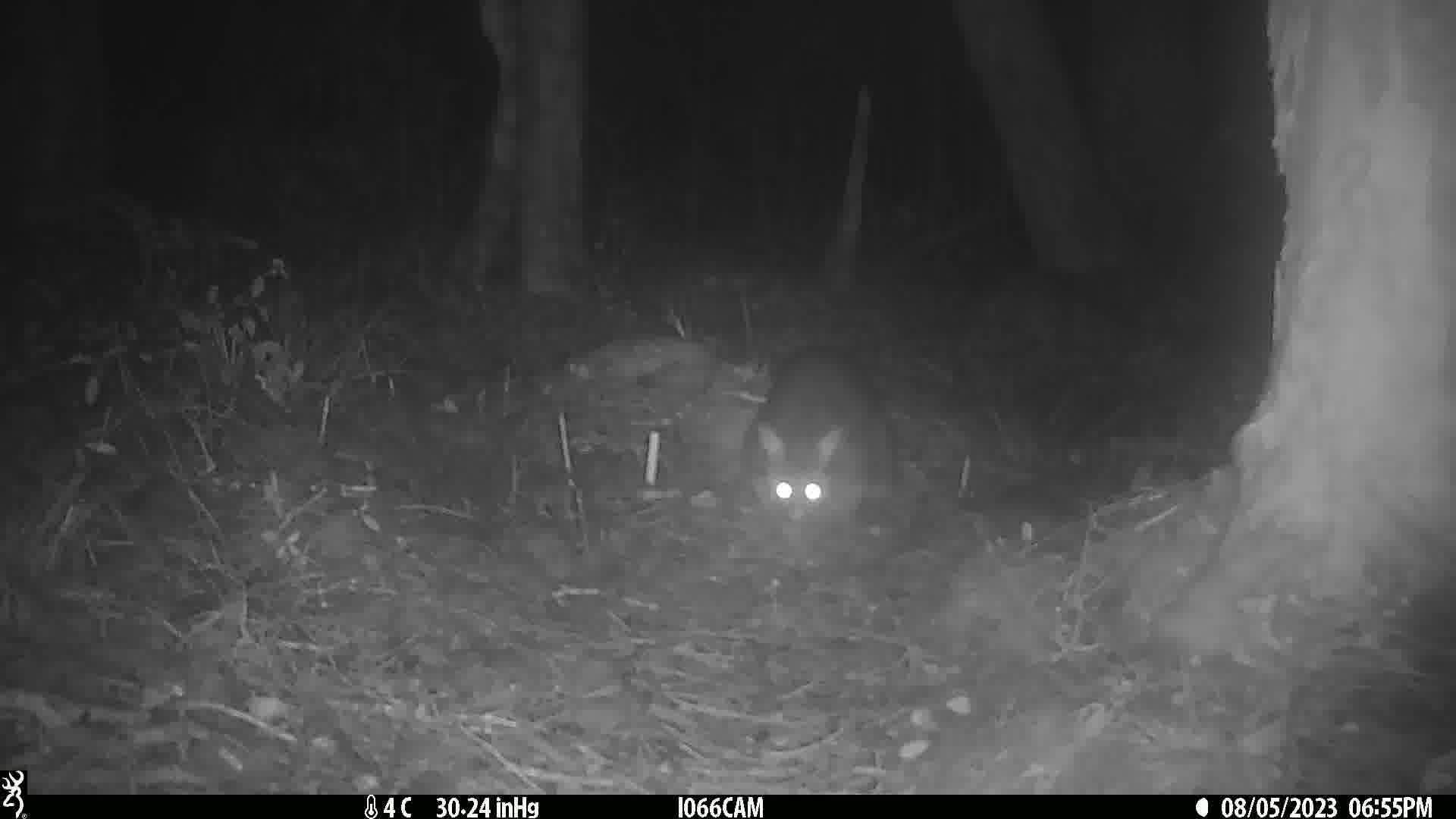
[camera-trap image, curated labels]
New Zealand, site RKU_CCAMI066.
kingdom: Animalia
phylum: Chordata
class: Mammalia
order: Diprotodontia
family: Phalangeridae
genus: Trichosurus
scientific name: Trichosurus vulpecula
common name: common brushtail possum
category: possum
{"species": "possum (common brushtail possum) (Trichosurus vulpecula)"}